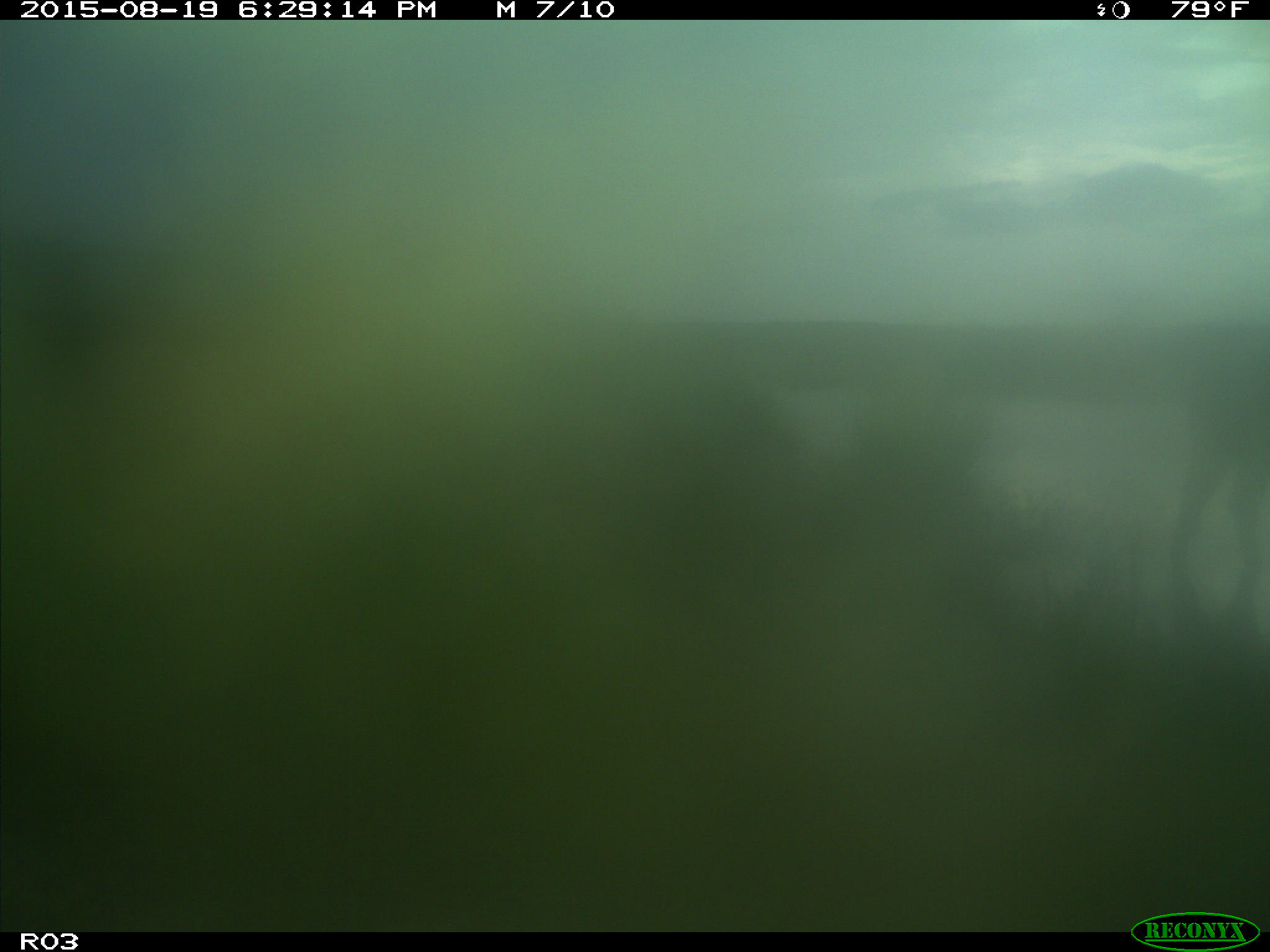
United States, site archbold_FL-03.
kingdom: Animalia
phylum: Chordata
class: Mammalia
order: Artiodactyla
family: Bovidae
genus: Bos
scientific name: Bos taurus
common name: domestic cow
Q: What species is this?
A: Bos taurus (domestic cow).